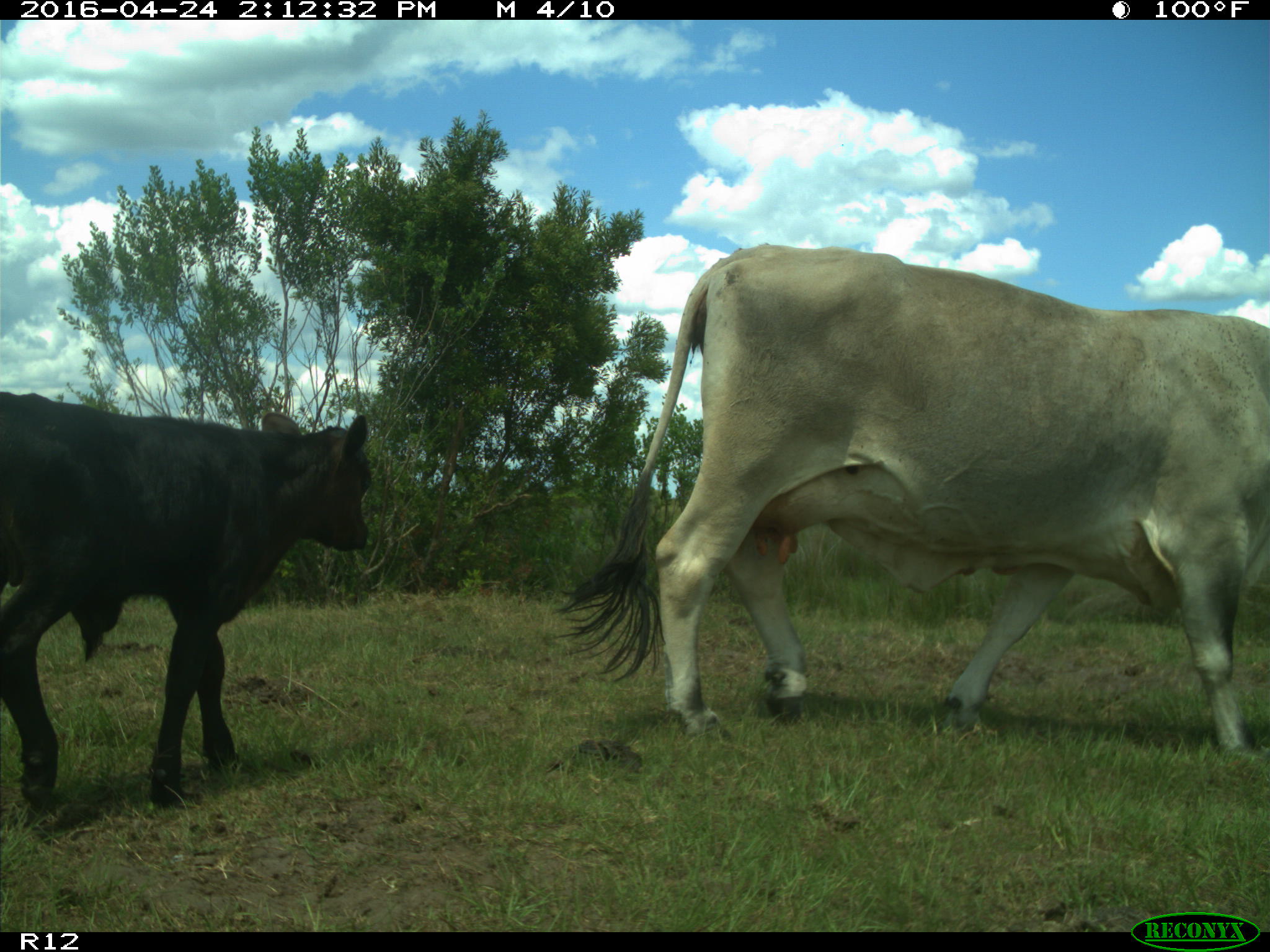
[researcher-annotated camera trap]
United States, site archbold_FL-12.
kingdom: Animalia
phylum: Chordata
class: Mammalia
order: Artiodactyla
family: Bovidae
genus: Bos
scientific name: Bos taurus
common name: domestic cow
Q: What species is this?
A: Bos taurus (domestic cow).